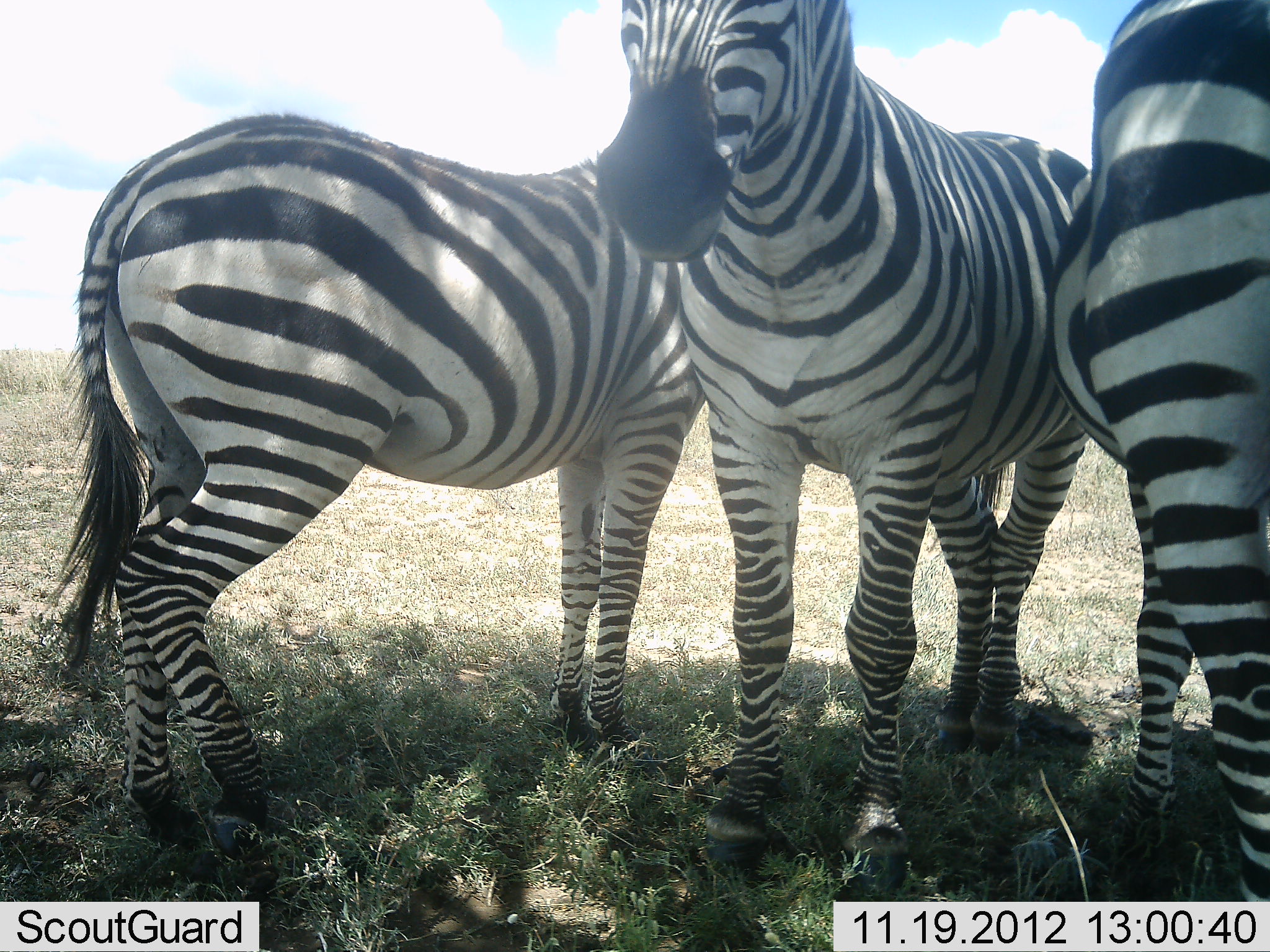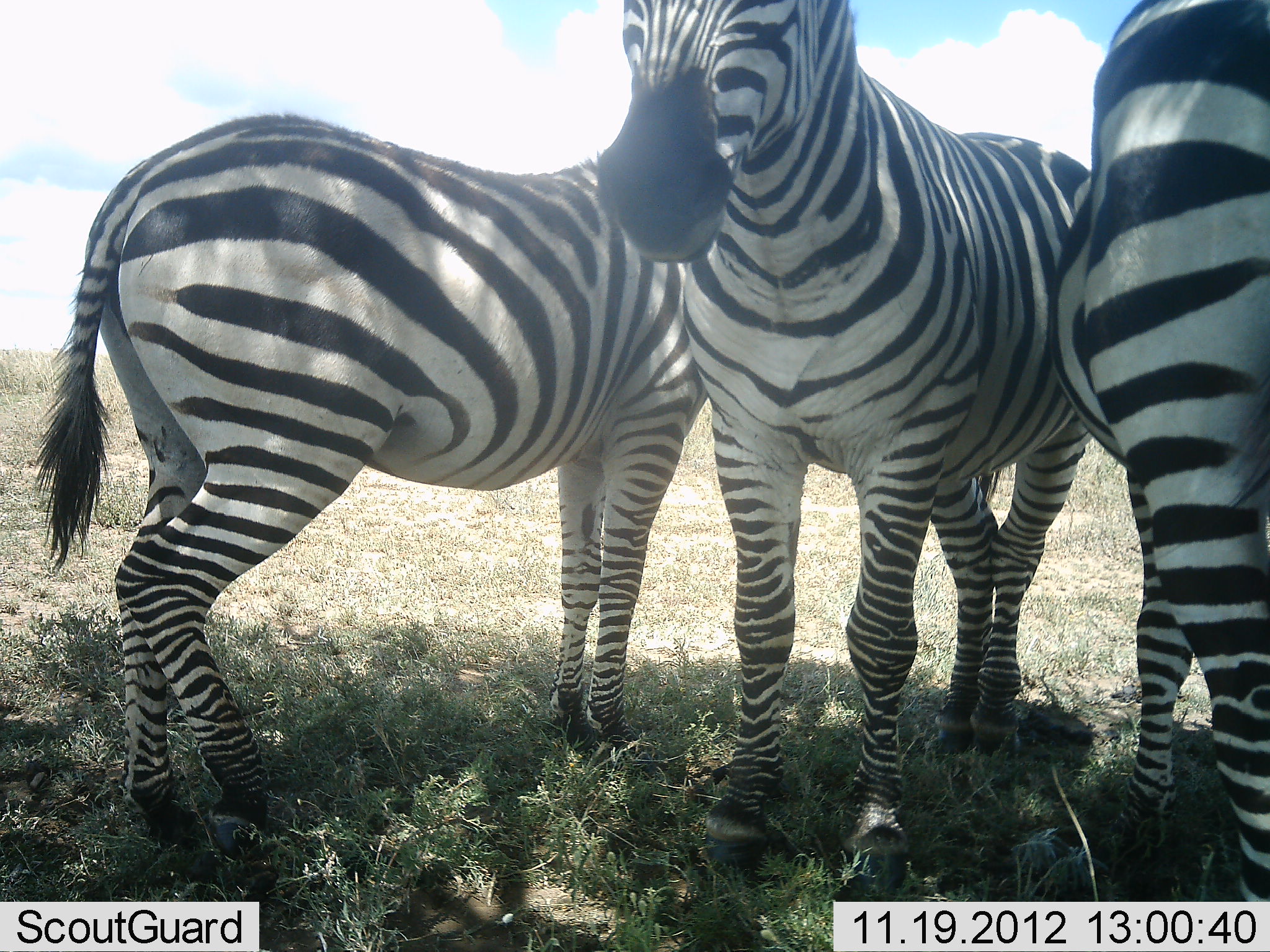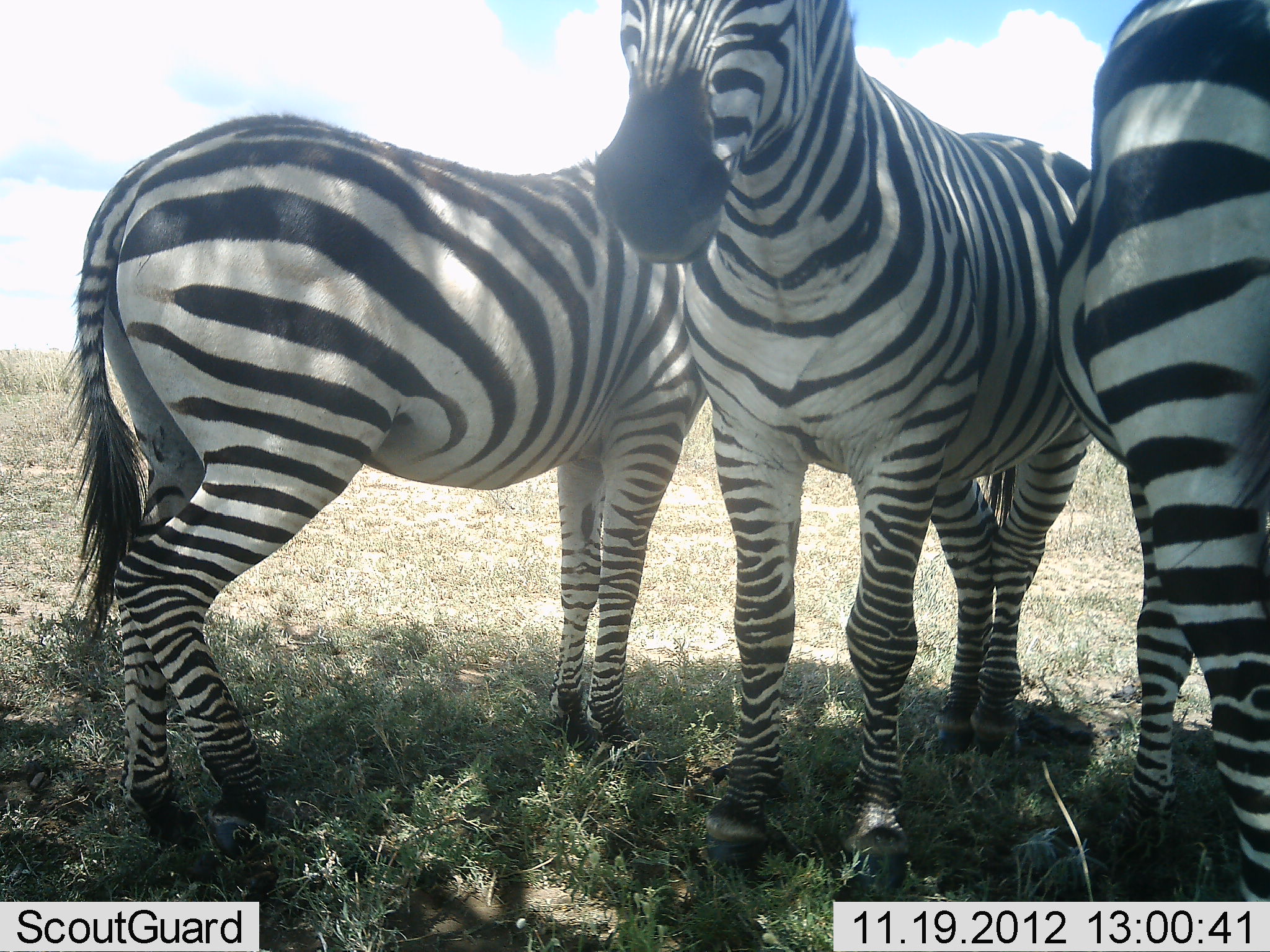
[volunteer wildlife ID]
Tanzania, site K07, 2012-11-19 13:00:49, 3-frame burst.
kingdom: Animalia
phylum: Chordata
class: Mammalia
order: Perissodactyla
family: Equidae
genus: Equus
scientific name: Equus quagga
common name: plains zebra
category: zebra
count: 3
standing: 90%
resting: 10%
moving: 0%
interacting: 10%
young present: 0%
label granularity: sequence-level